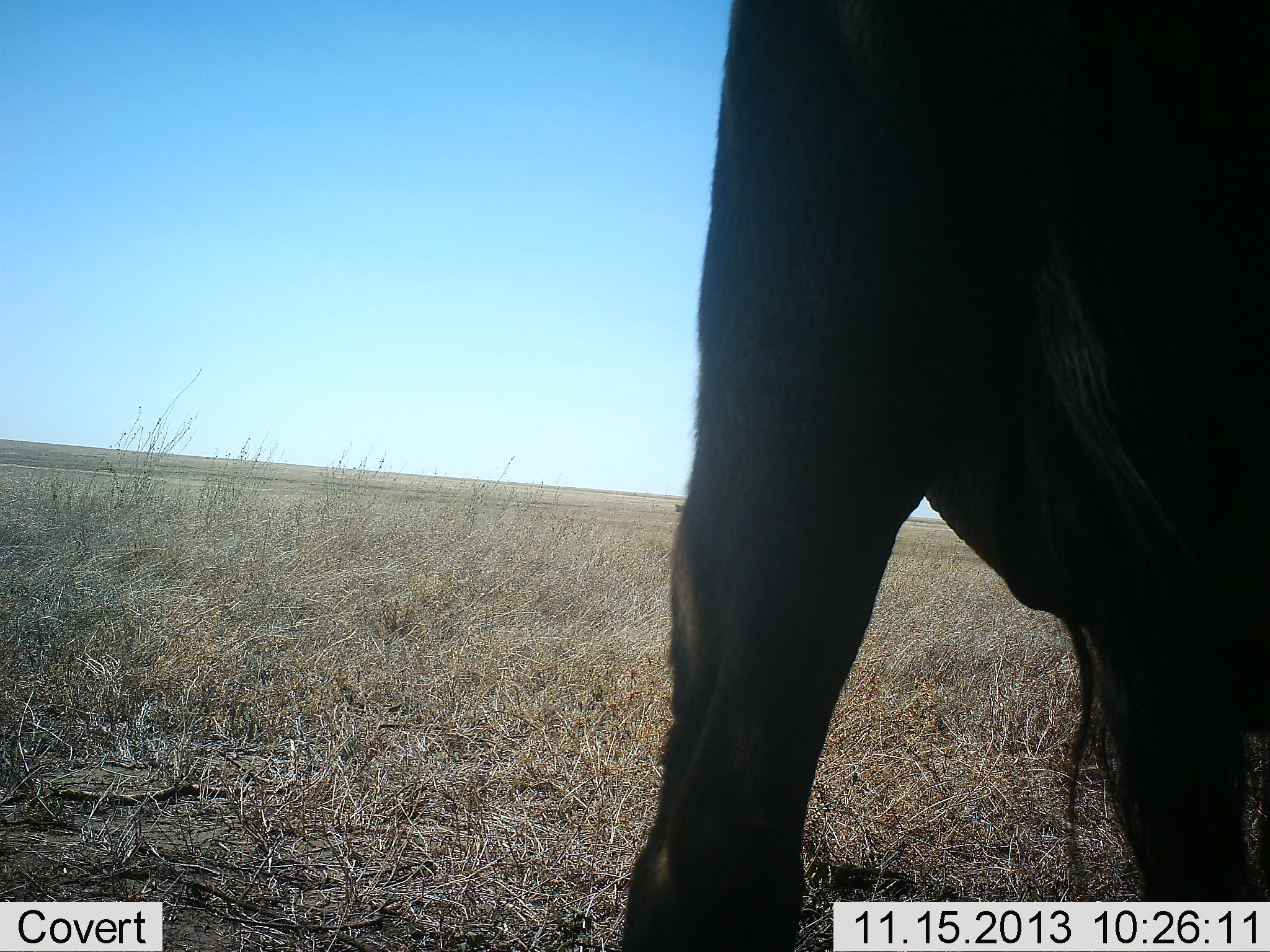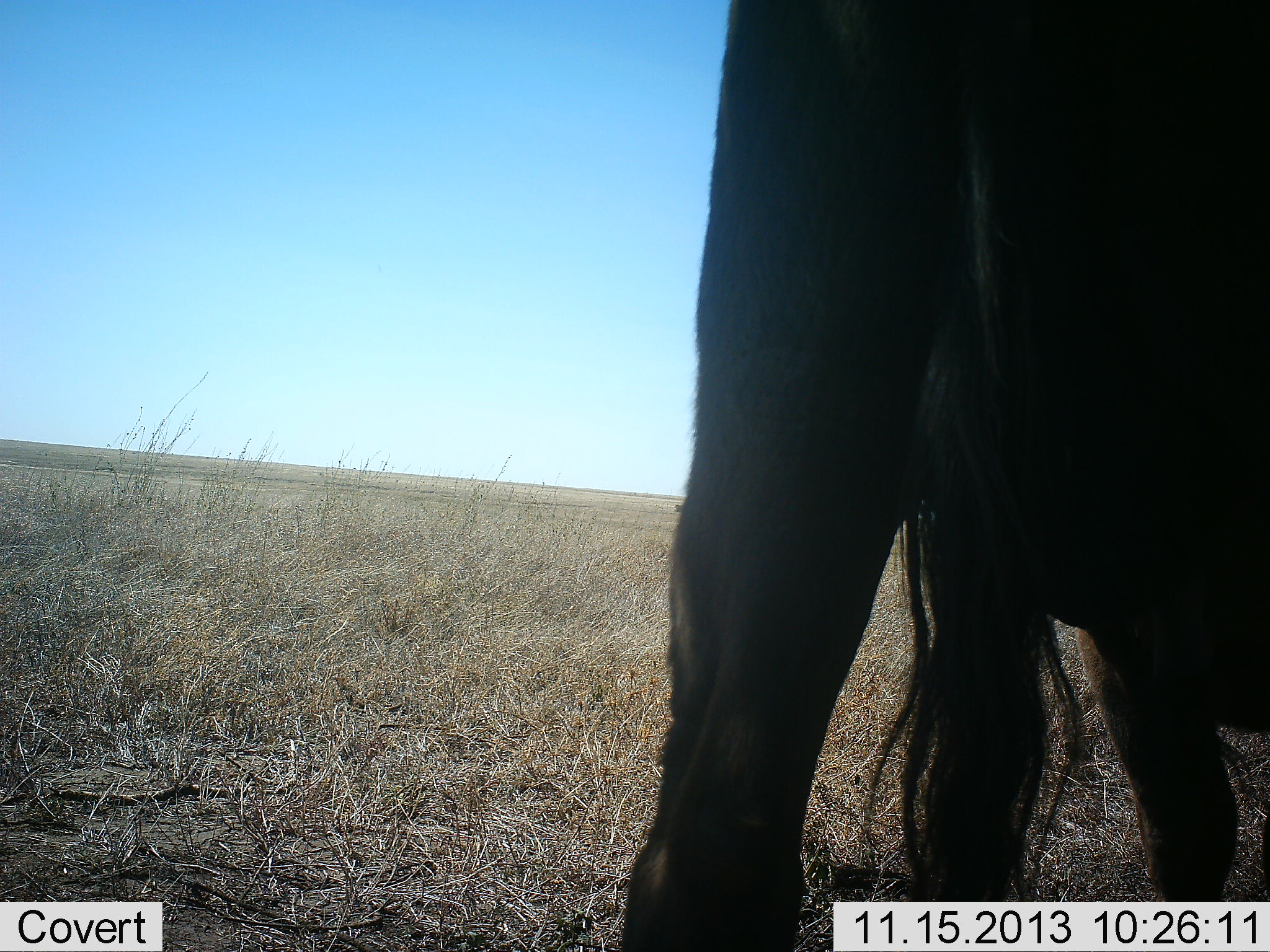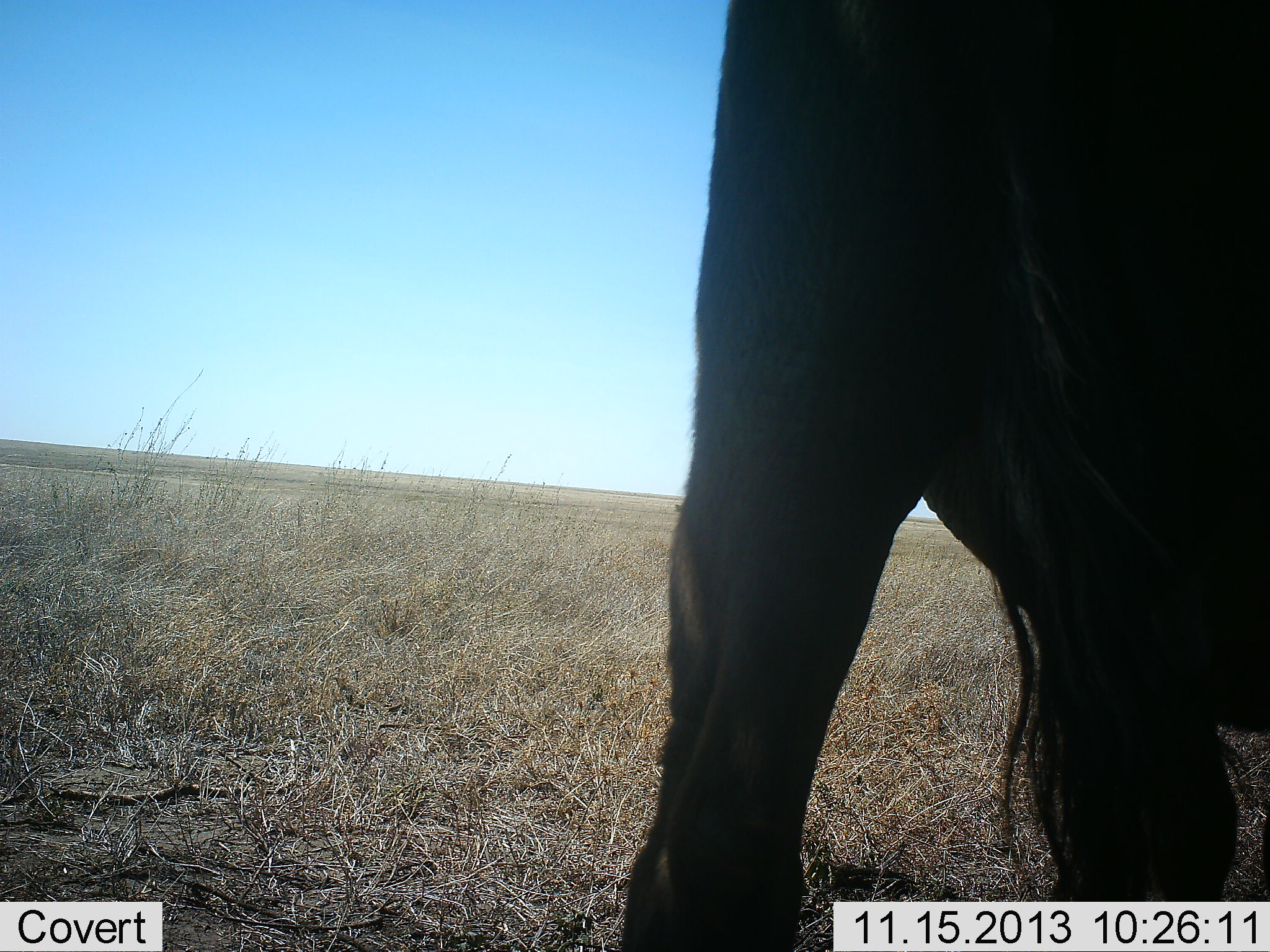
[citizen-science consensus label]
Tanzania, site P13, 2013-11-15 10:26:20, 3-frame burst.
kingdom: Animalia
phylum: Chordata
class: Mammalia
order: Artiodactyla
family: Bovidae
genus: Connochaetes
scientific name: Connochaetes taurinus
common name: blue wildebeest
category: wildebeest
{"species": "wildebeest (blue wildebeest) (Connochaetes taurinus)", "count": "1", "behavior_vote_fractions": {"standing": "95%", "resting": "0%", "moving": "0%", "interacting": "0%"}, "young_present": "0%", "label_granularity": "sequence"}